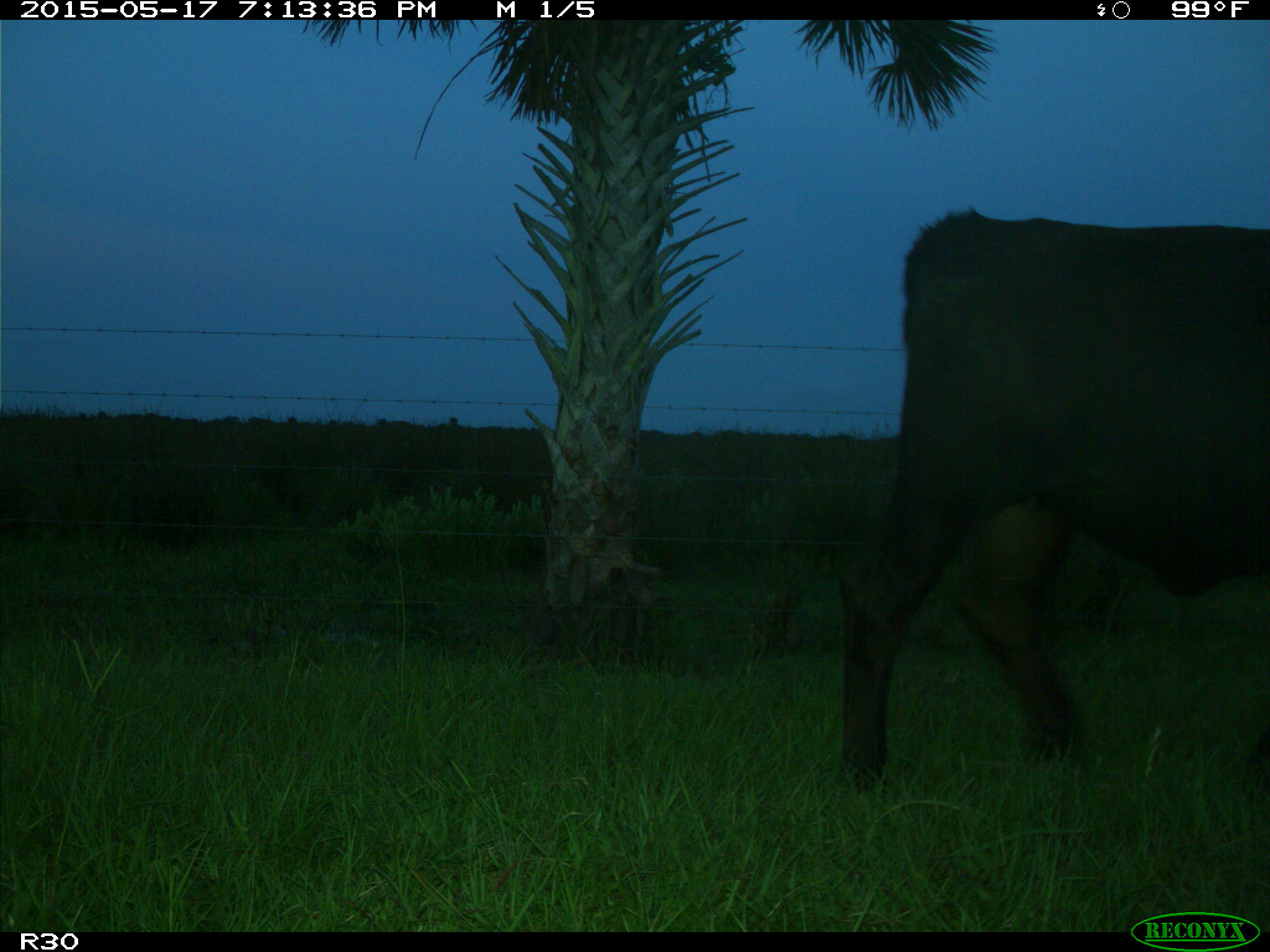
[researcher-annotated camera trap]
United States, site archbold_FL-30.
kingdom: Animalia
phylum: Chordata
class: Mammalia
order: Artiodactyla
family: Bovidae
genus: Bos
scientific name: Bos taurus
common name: domestic cow